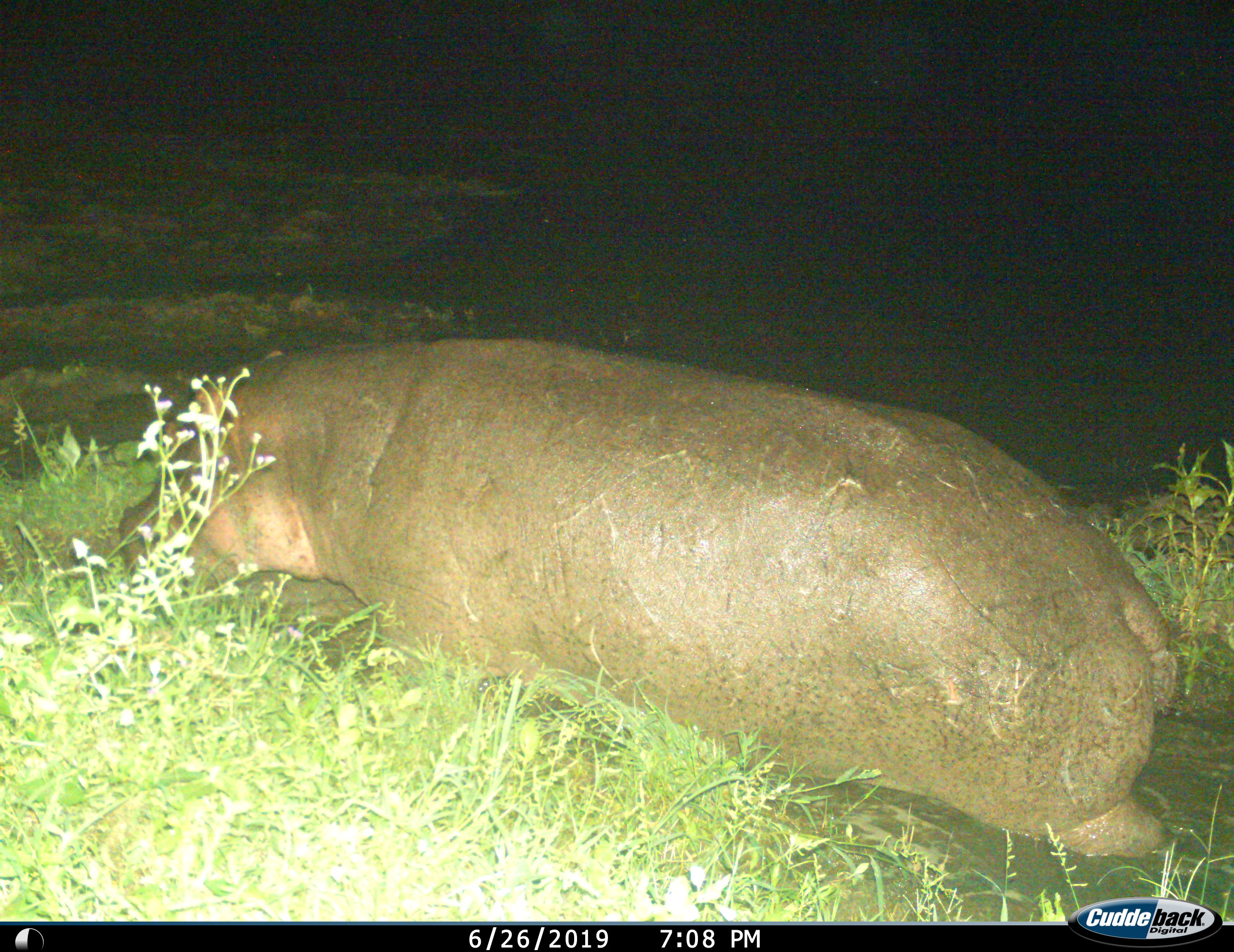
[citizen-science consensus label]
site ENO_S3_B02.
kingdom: Animalia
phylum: Chordata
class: Mammalia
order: Artiodactyla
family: Hippopotamidae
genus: Hippopotamus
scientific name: Hippopotamus amphibius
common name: hippopotamus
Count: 1.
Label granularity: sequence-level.